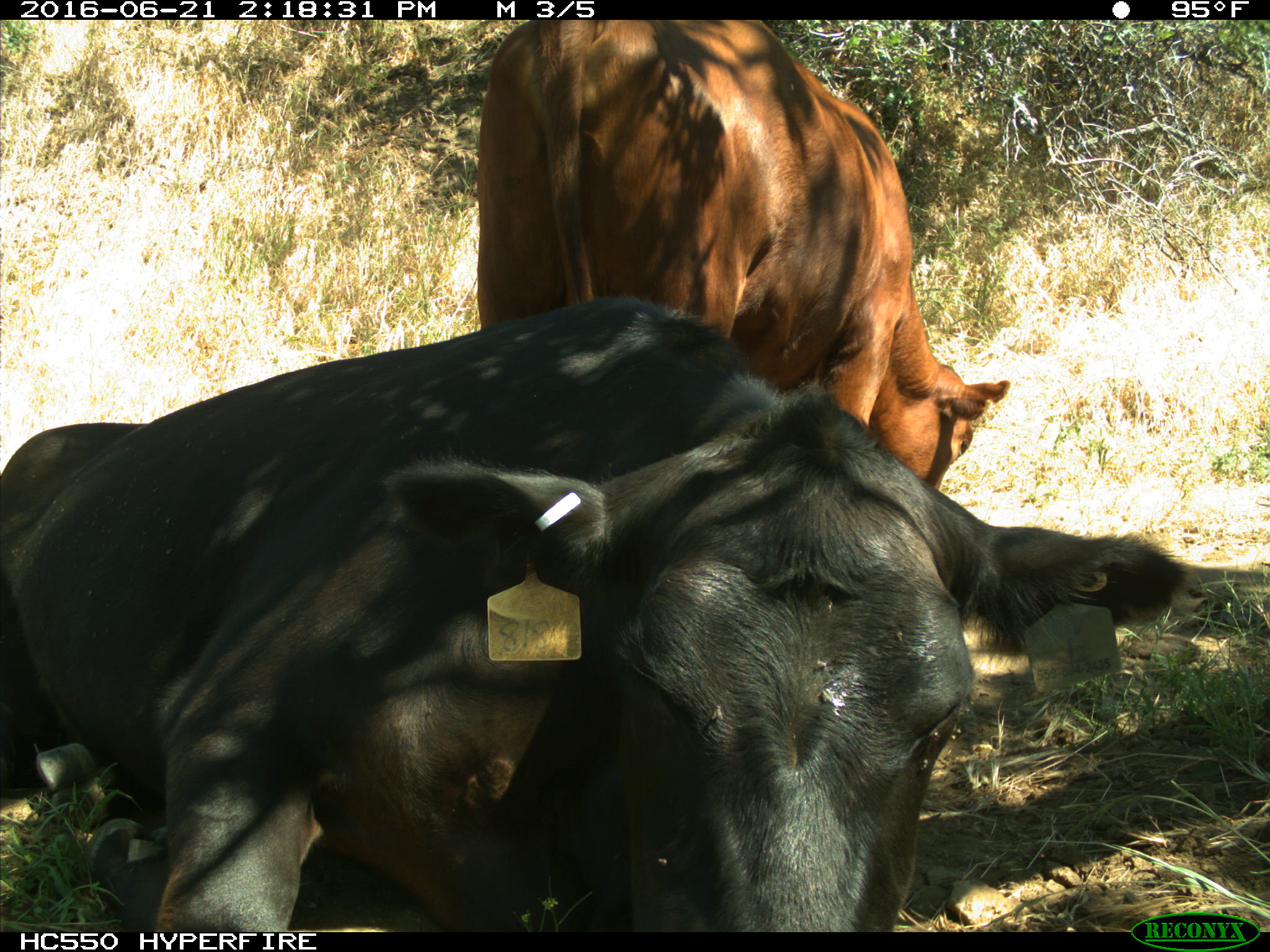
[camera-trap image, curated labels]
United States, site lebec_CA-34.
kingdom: Animalia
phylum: Chordata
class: Mammalia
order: Artiodactyla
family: Bovidae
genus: Bos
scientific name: Bos taurus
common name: domestic cow